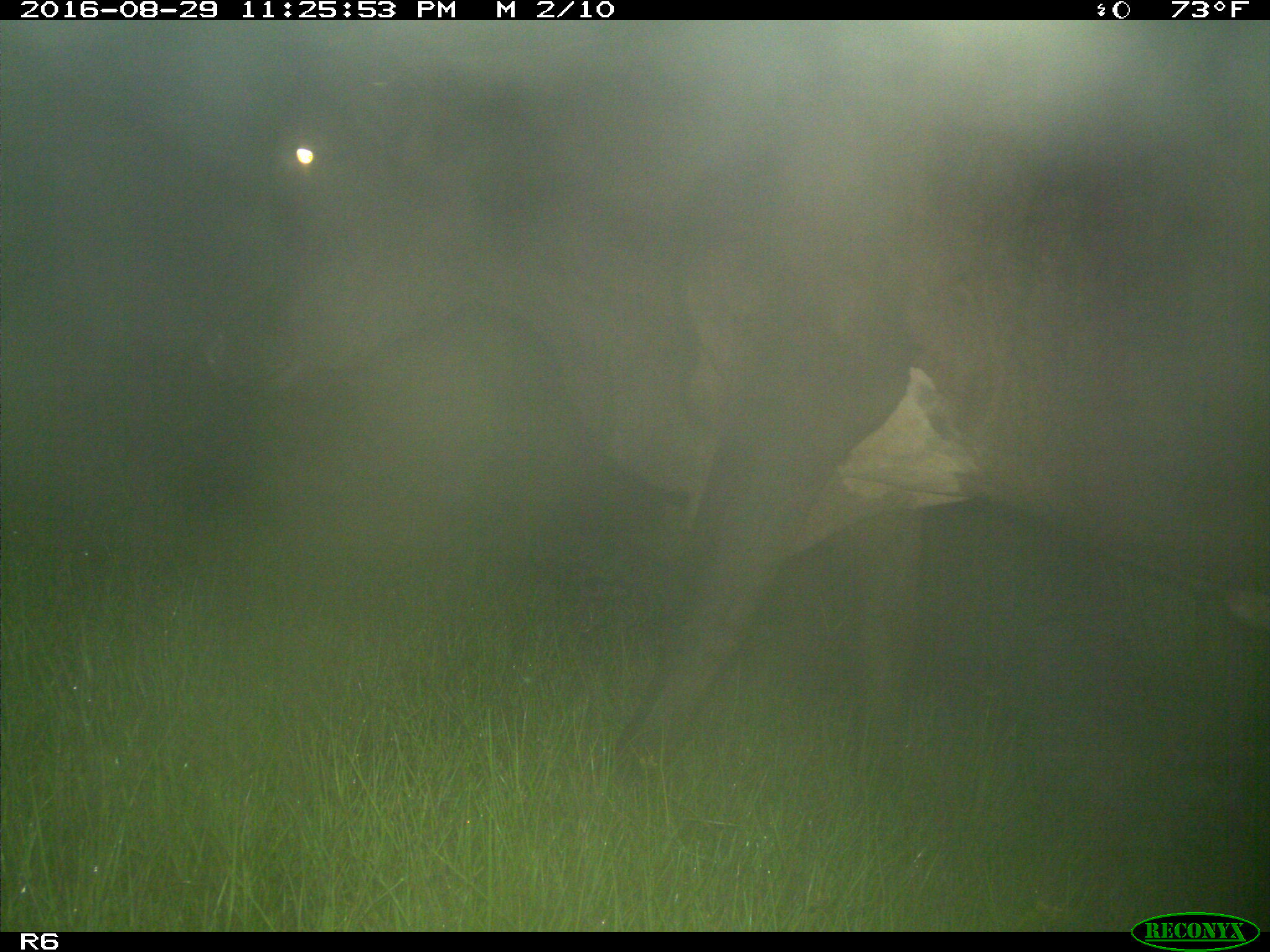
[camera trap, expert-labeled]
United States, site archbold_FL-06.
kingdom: Animalia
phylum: Chordata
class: Mammalia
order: Artiodactyla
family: Bovidae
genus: Bos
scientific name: Bos taurus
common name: domestic cow